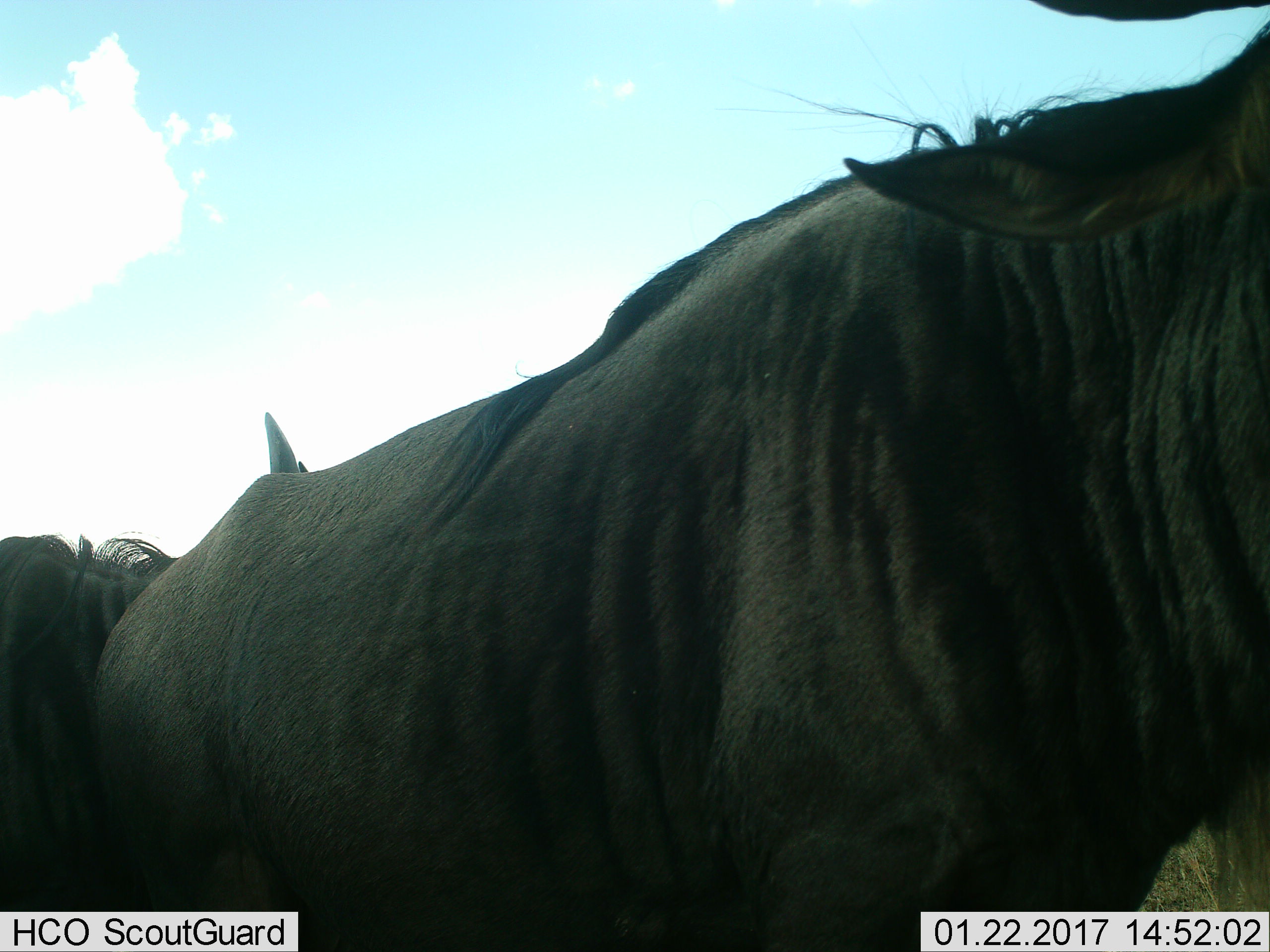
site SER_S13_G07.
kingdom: Animalia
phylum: Chordata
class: Mammalia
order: Artiodactyla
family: Bovidae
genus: Connochaetes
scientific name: Connochaetes taurinus taurinus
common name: blue wildebeest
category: wildebeestblue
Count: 2.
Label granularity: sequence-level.